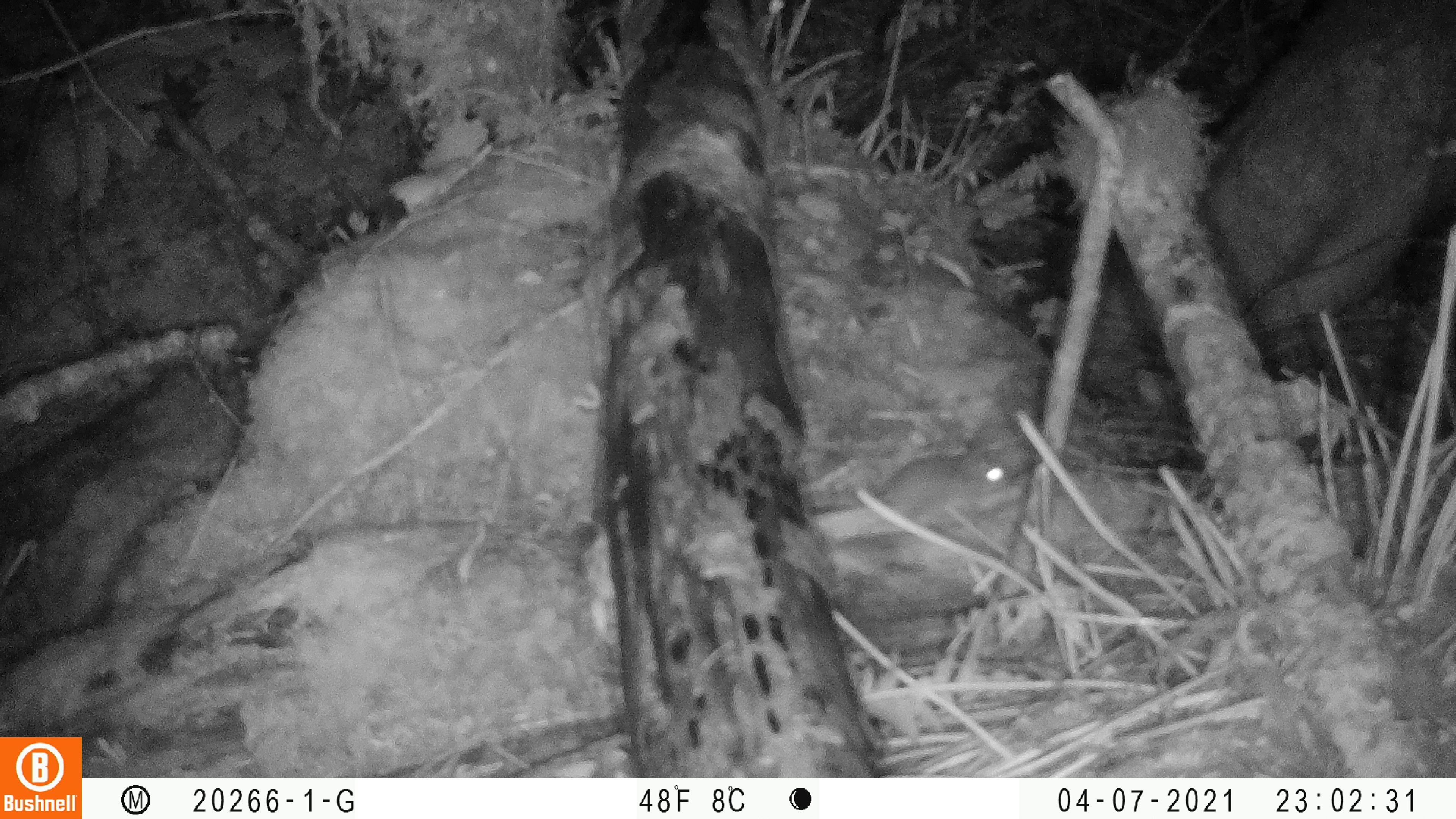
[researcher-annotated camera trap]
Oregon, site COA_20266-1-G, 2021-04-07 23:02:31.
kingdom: Animalia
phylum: Chordata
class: Mammalia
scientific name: Mammalia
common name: small mammal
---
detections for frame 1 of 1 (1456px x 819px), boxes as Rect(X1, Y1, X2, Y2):
small mammal: Rect(808, 414, 1043, 566)